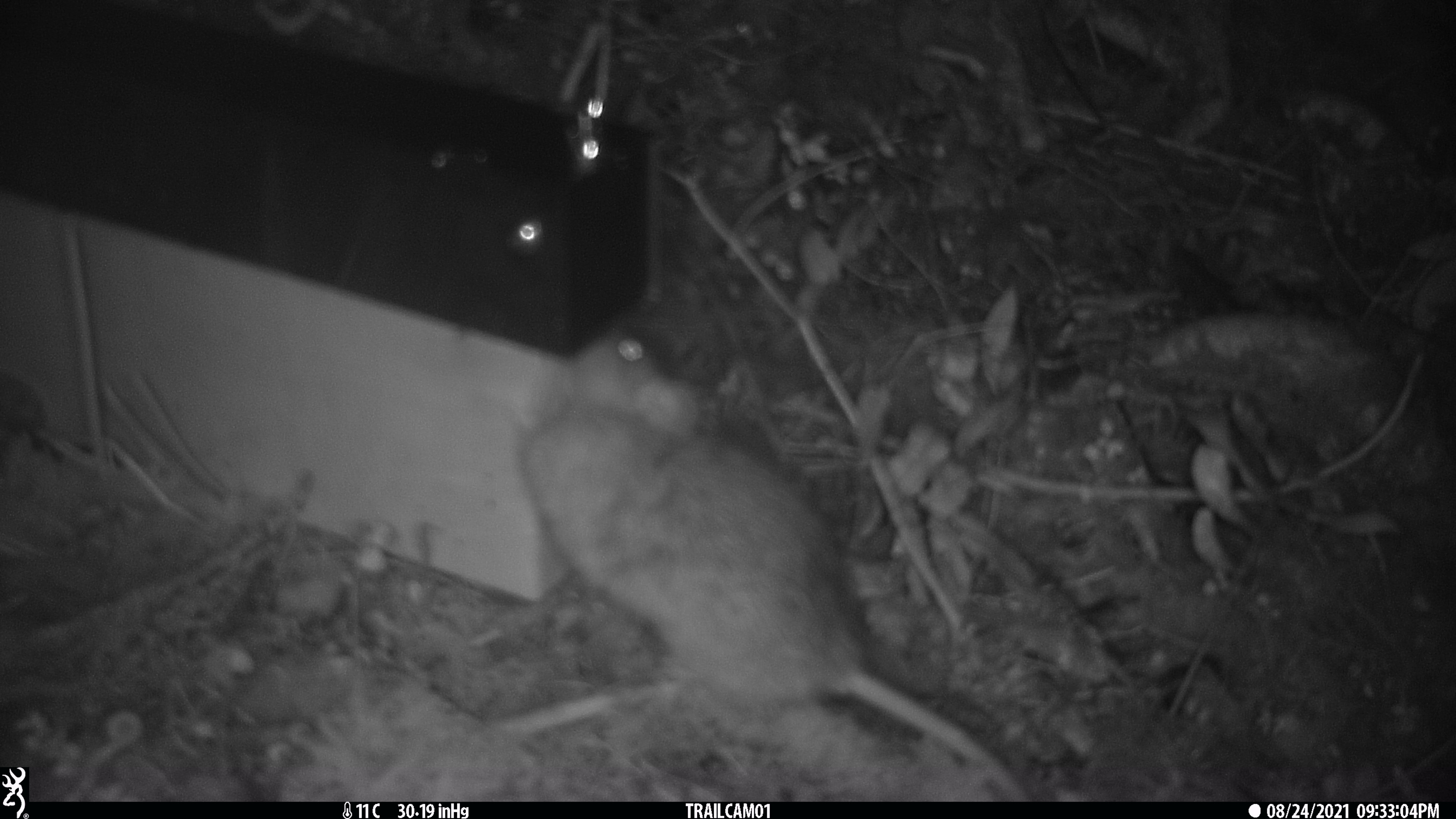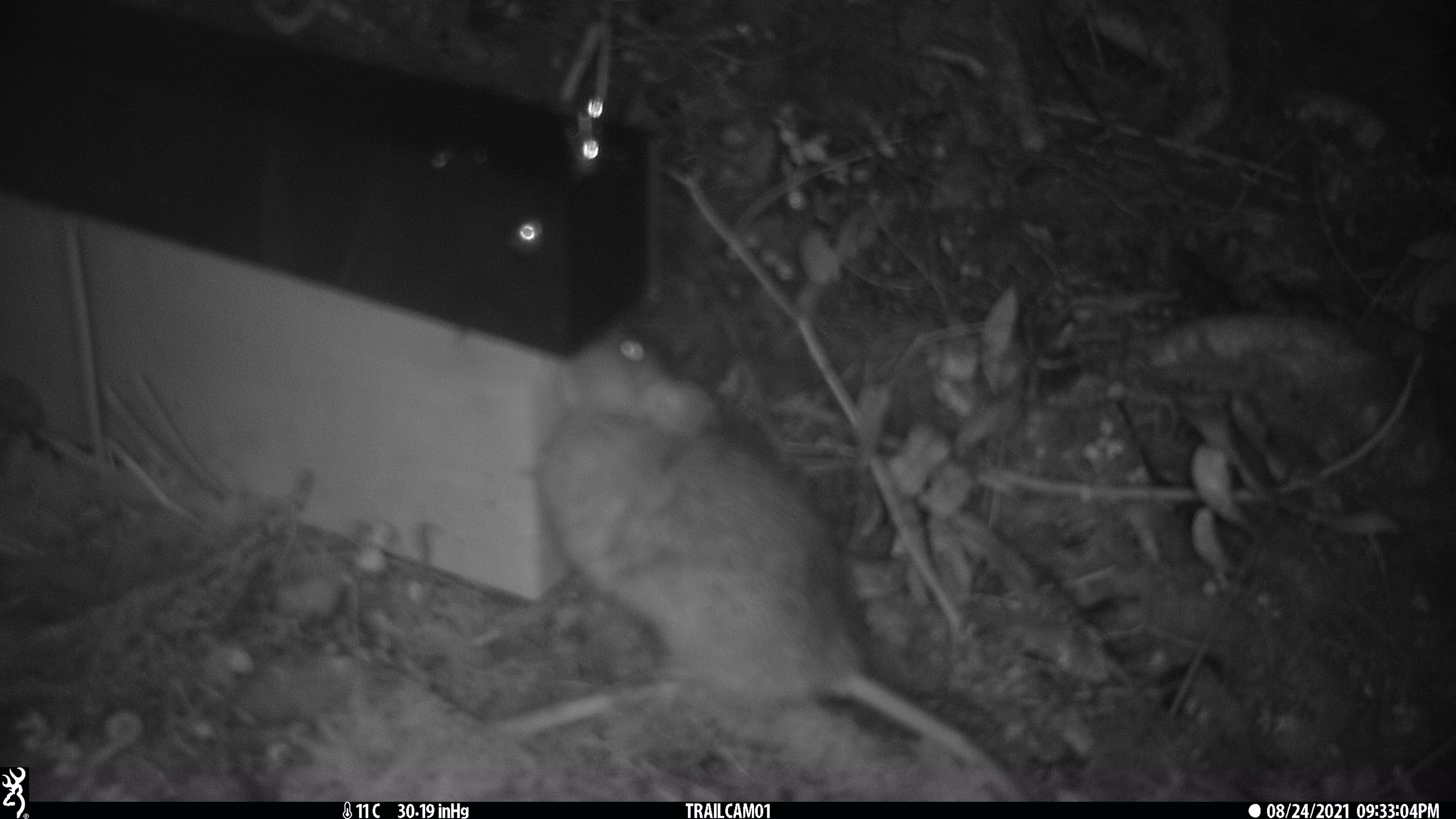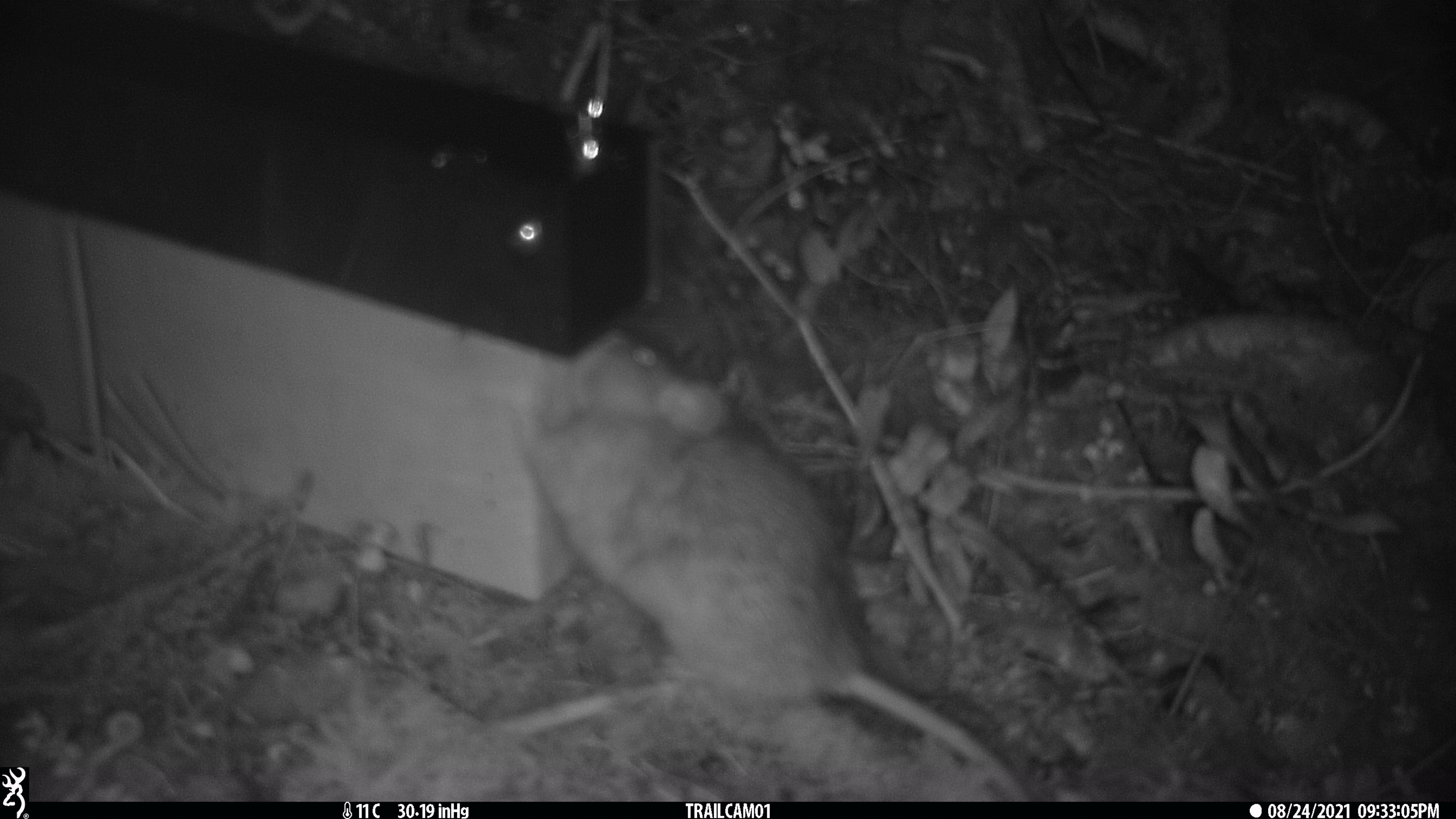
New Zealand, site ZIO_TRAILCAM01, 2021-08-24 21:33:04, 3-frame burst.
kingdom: Animalia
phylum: Chordata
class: Mammalia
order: Rodentia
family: Muridae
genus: Rattus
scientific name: Rattus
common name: rat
Rat (Rattus).